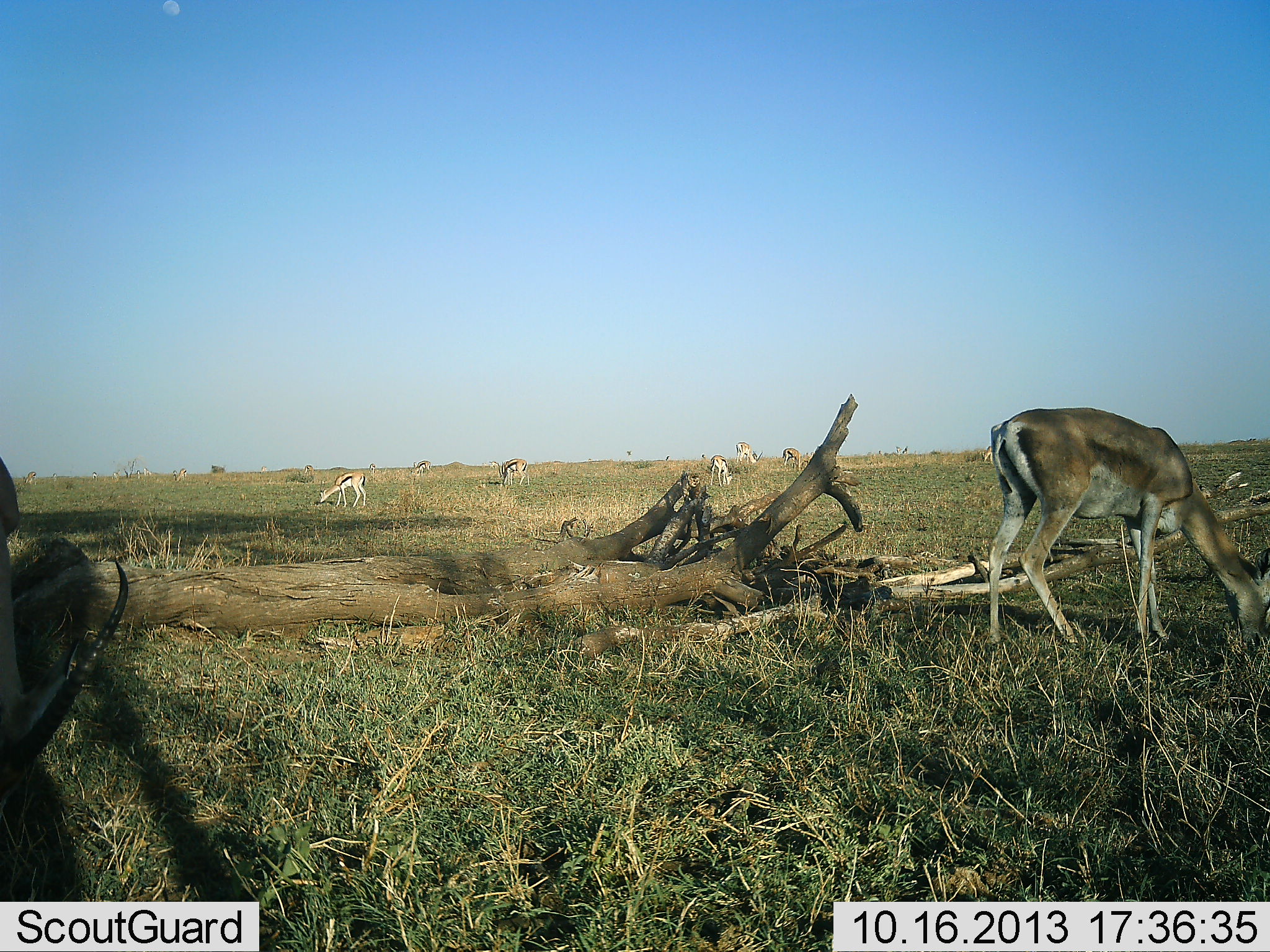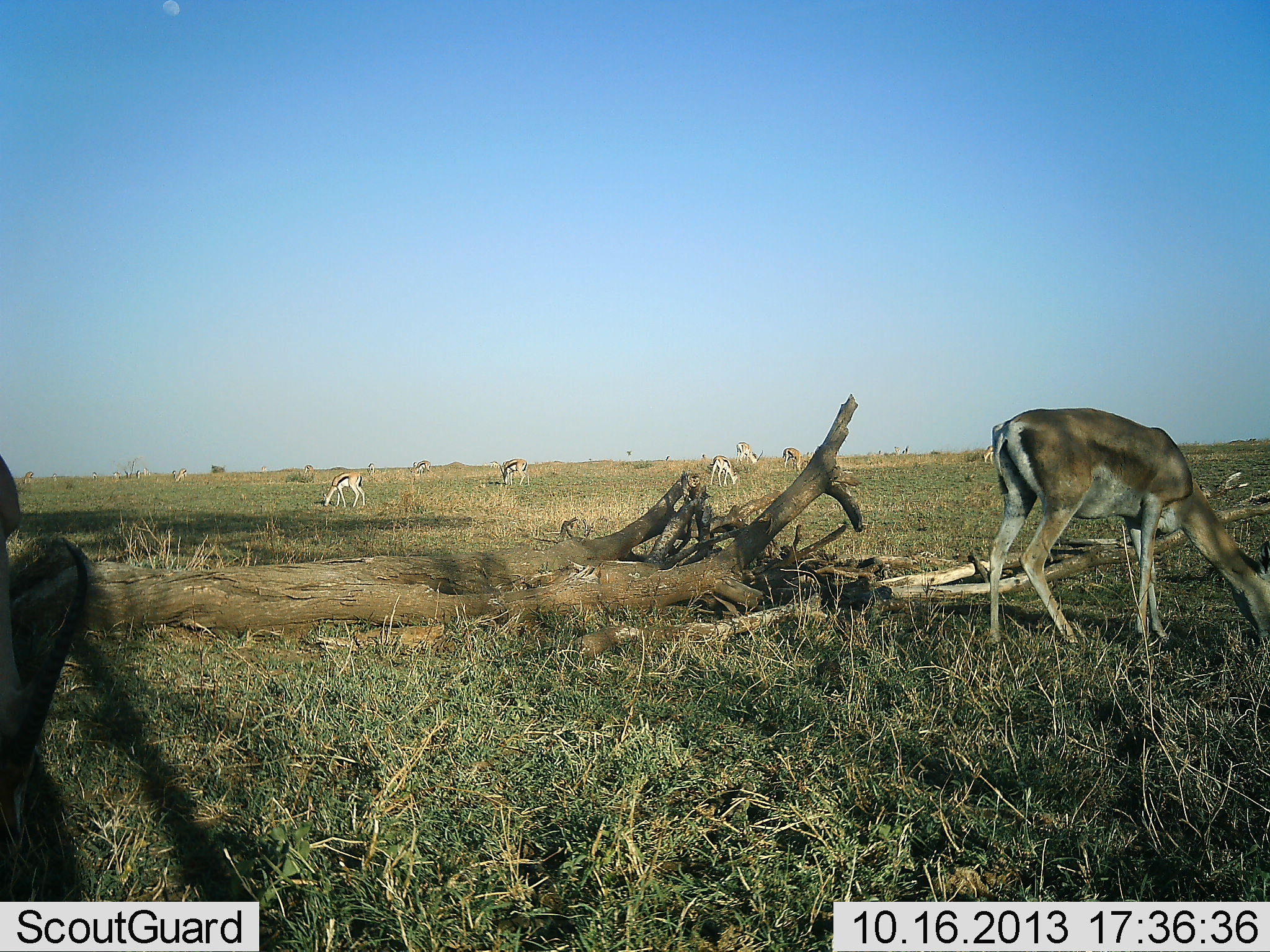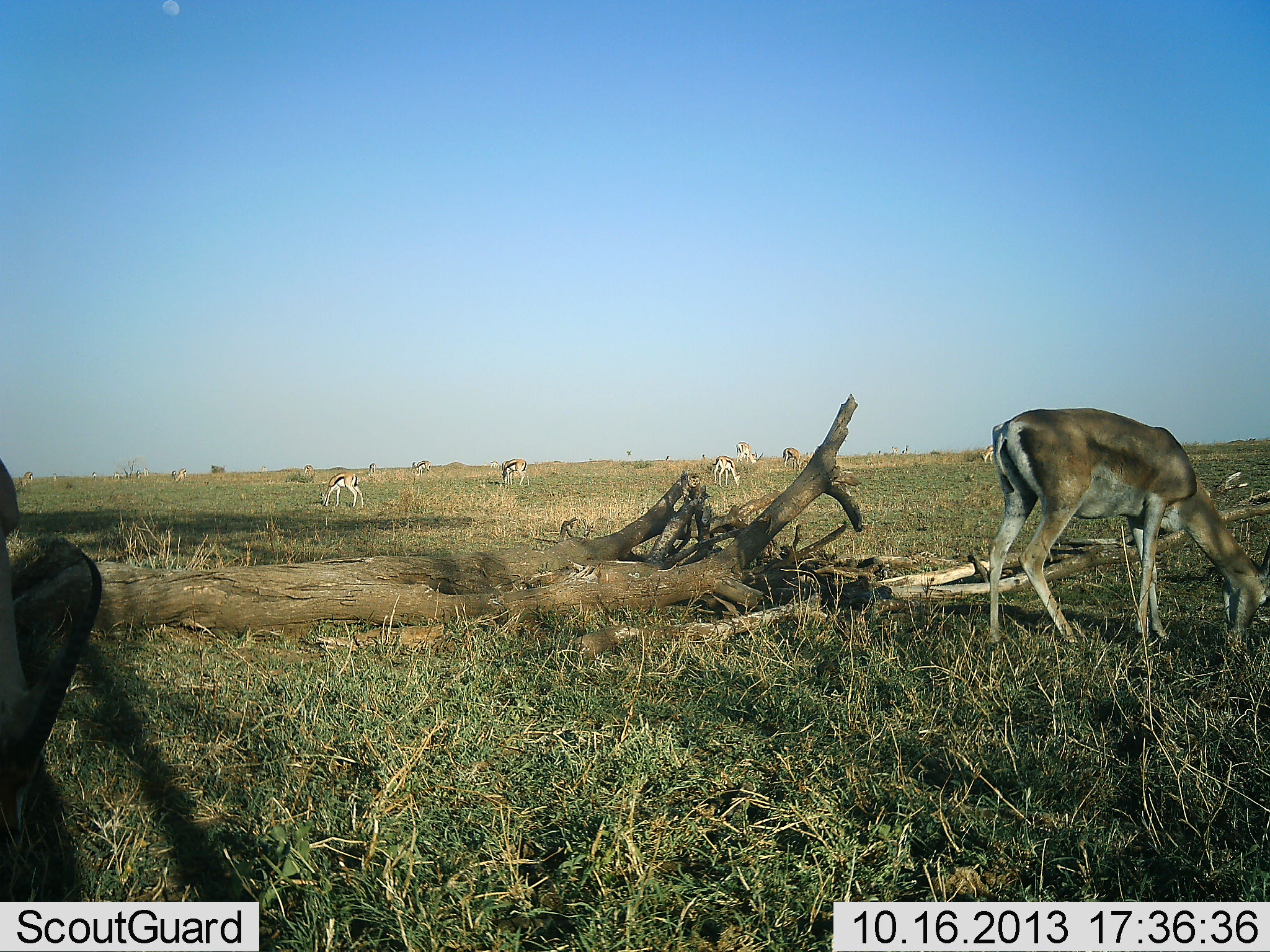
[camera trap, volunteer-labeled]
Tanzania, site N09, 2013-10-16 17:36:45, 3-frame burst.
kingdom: Animalia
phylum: Chordata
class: Mammalia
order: Artiodactyla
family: Bovidae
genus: Nanger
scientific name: Nanger granti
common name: grant's gazelle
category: gazellegrants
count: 8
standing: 31%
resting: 0%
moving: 6%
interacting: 0%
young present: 0%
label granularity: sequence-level